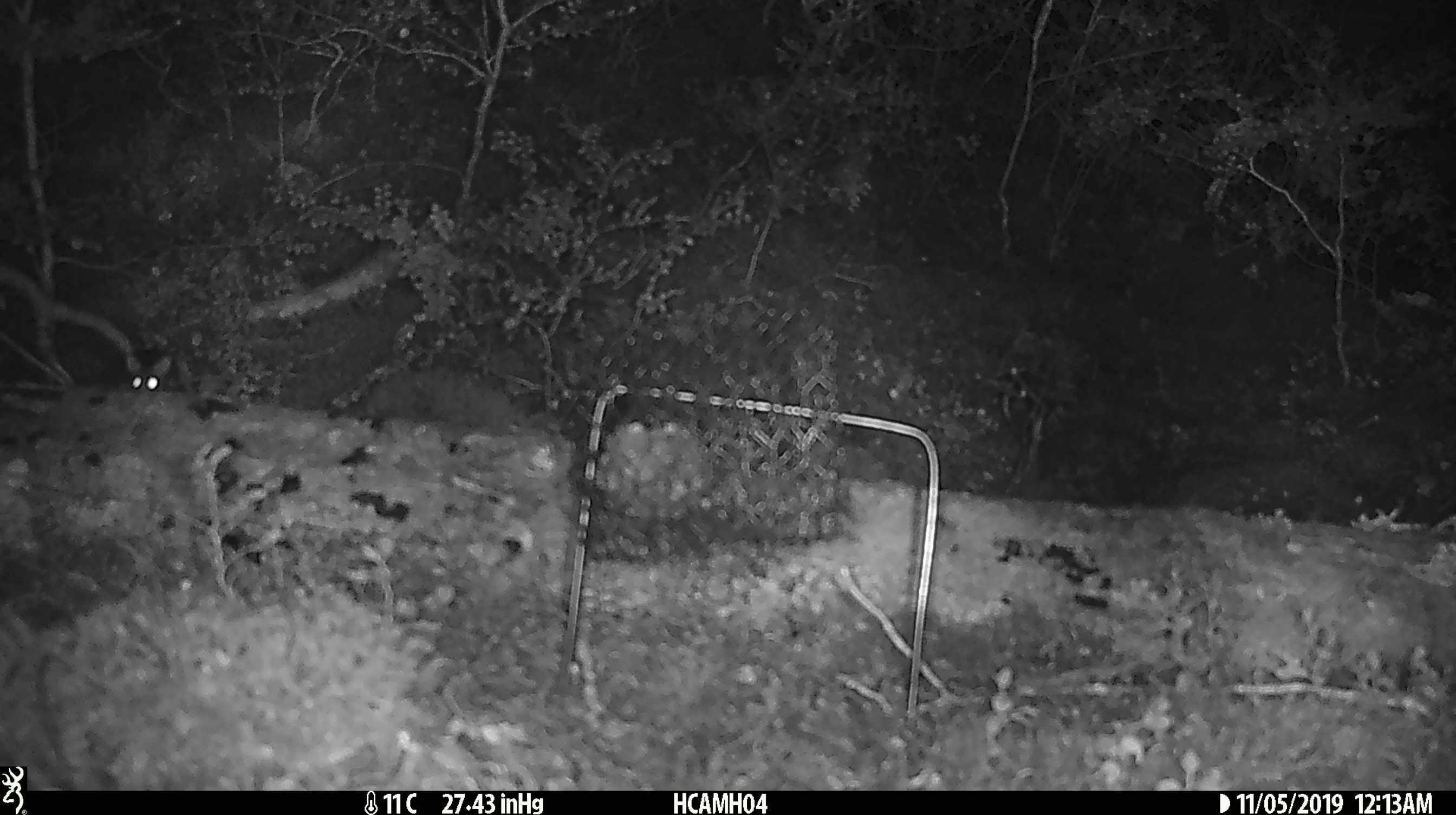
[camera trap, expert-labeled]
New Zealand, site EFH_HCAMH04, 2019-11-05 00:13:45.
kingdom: Animalia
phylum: Chordata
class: Mammalia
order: Rodentia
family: Muridae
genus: Mus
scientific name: Mus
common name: mouse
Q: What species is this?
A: Mouse (Mus).